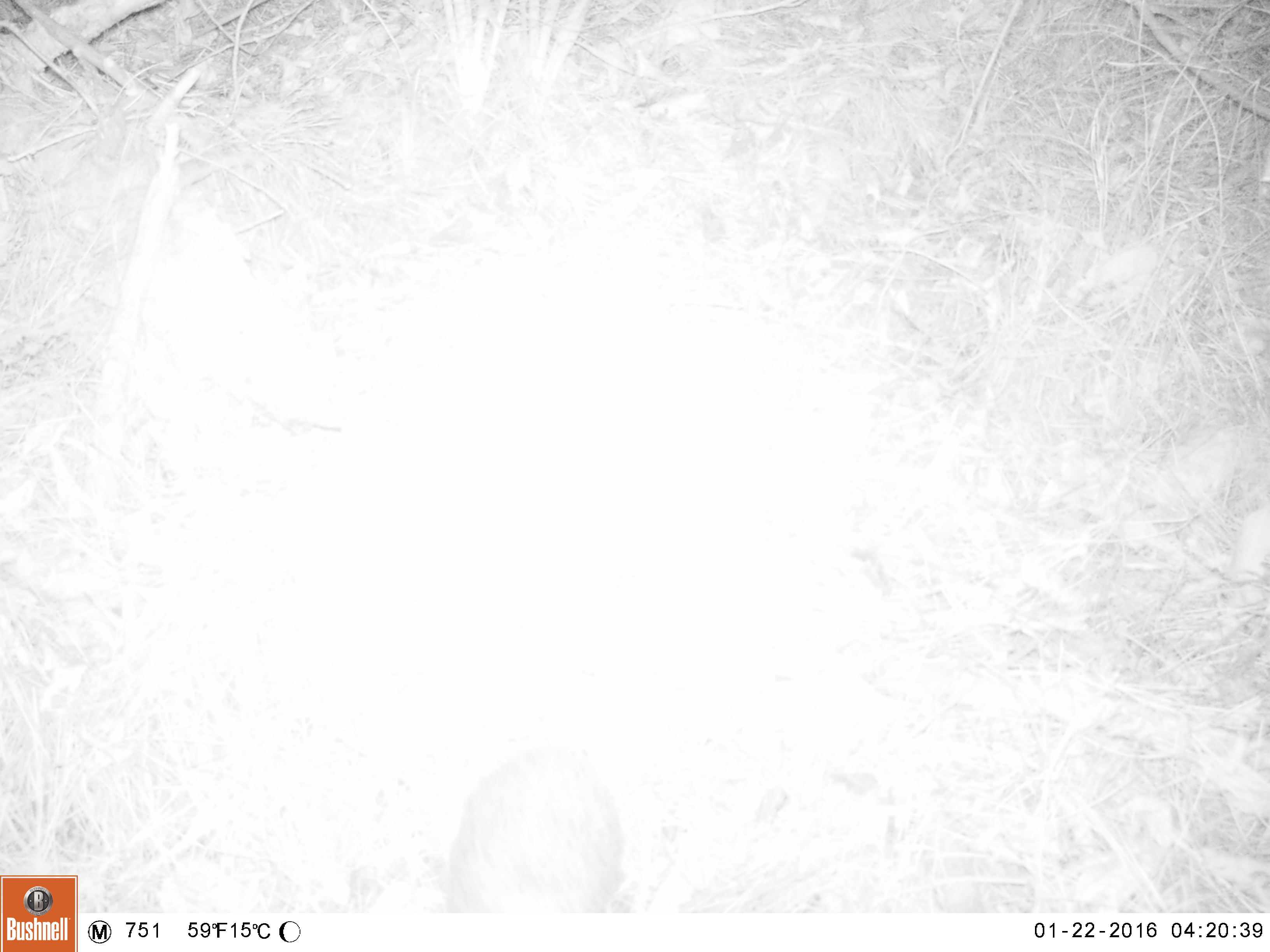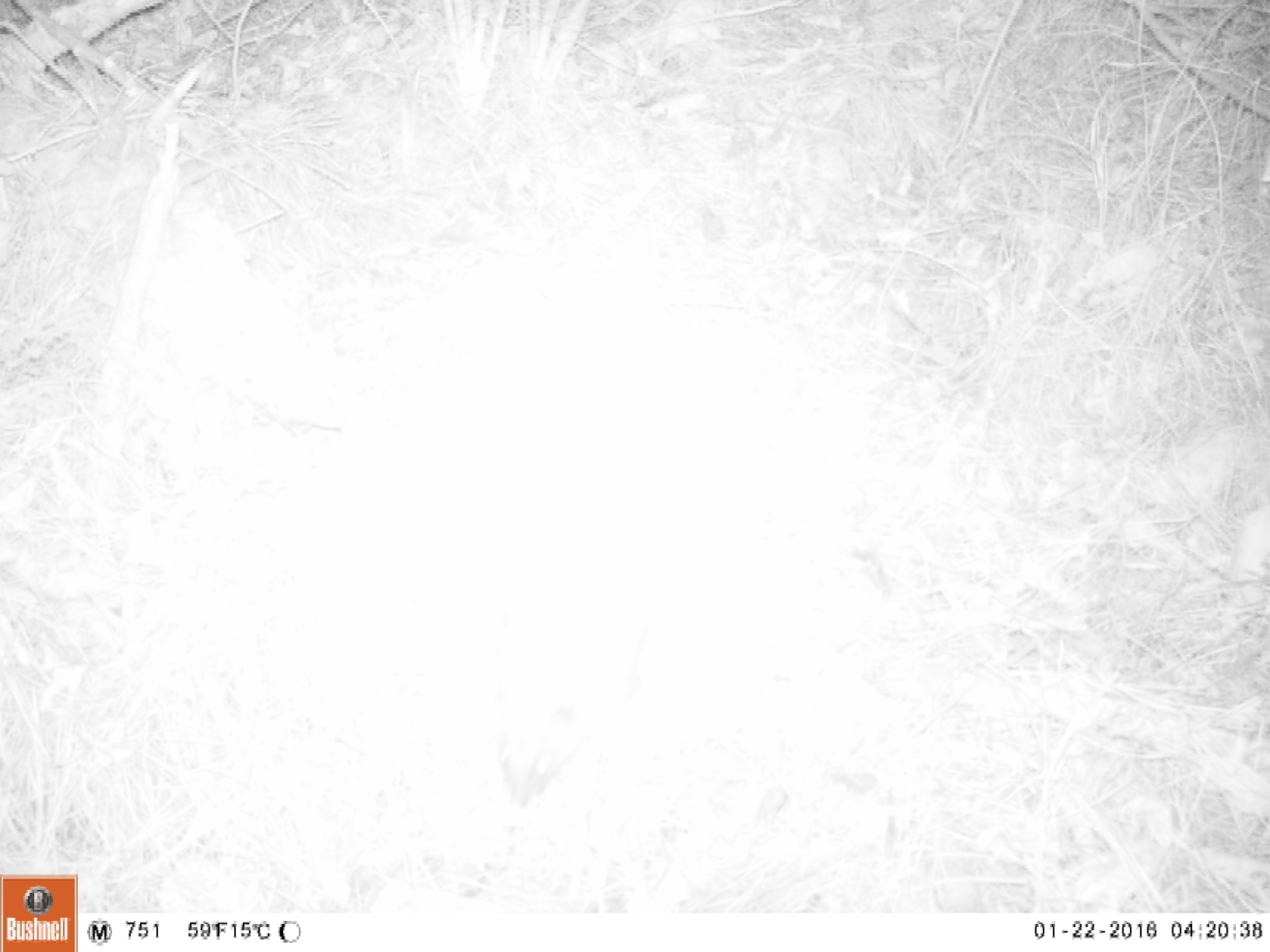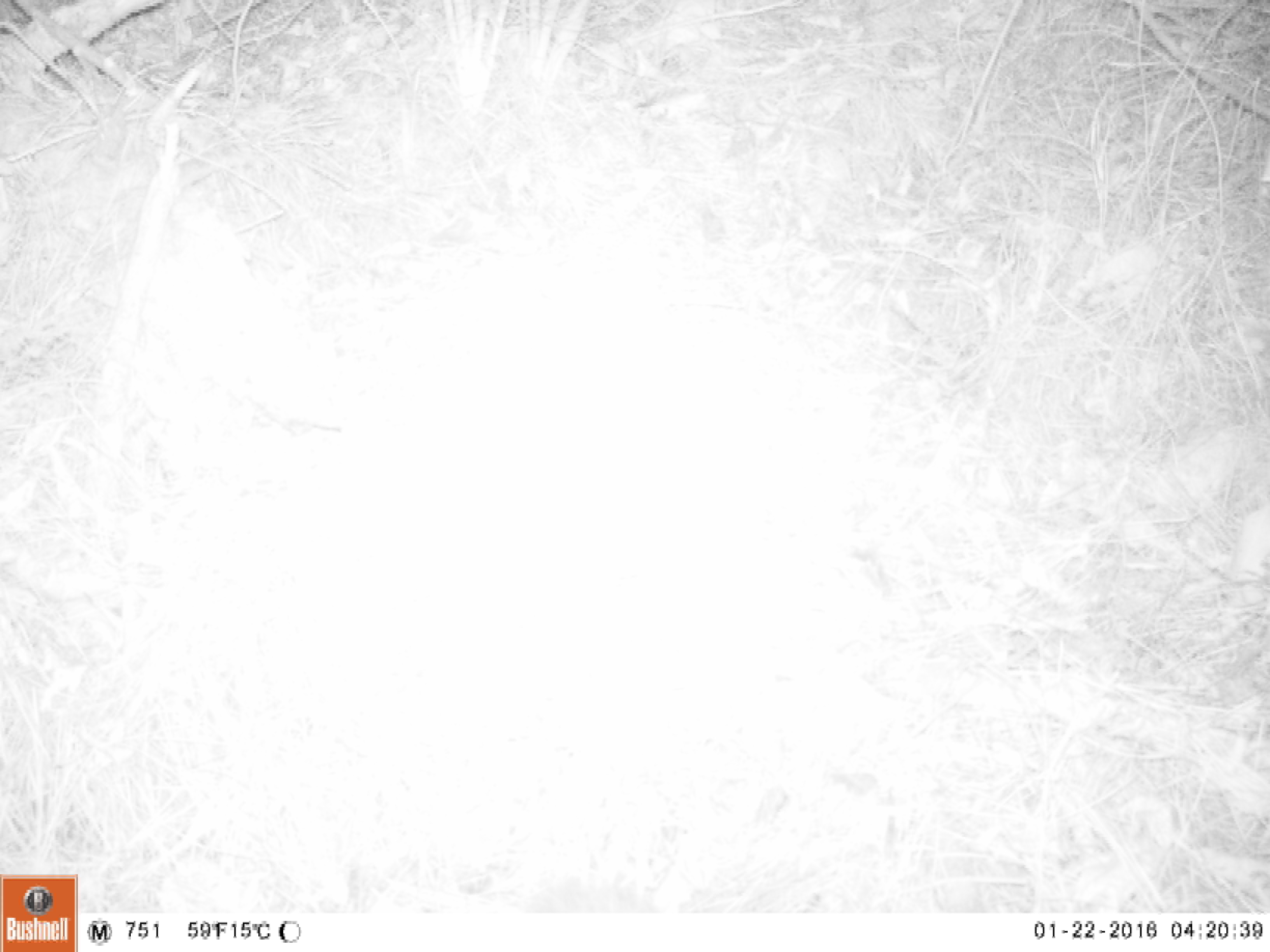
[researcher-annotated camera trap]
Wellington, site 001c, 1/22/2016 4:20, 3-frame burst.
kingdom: Animalia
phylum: Chordata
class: Mammalia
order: Eulipotyphla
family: Erinaceidae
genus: Erinaceus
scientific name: Erinaceus europaeus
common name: hedgehog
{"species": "hedgehog (Erinaceus europaeus)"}